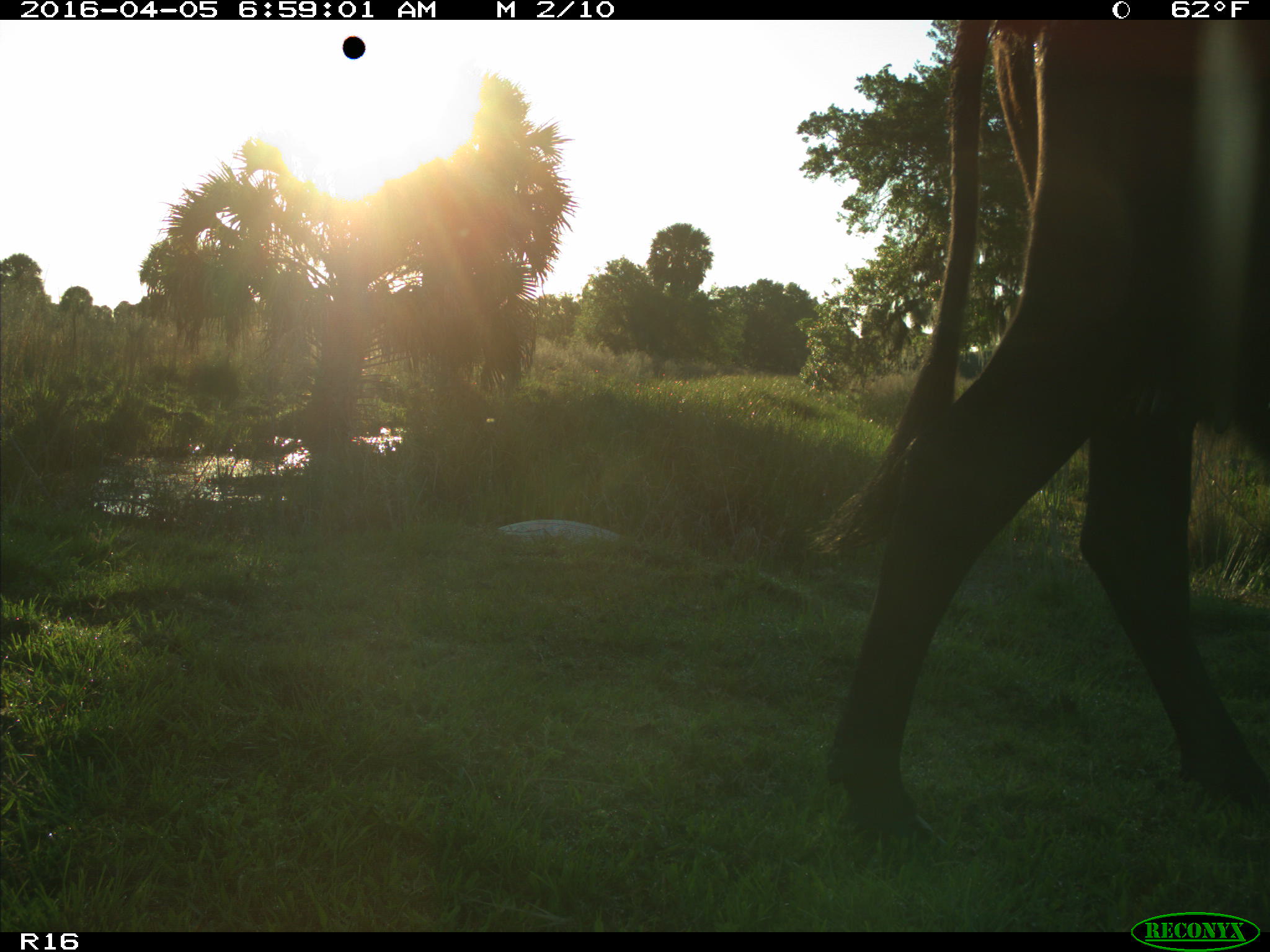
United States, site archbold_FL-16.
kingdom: Animalia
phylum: Chordata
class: Mammalia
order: Artiodactyla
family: Bovidae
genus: Bos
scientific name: Bos taurus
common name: domestic cow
Bos taurus (domestic cow).